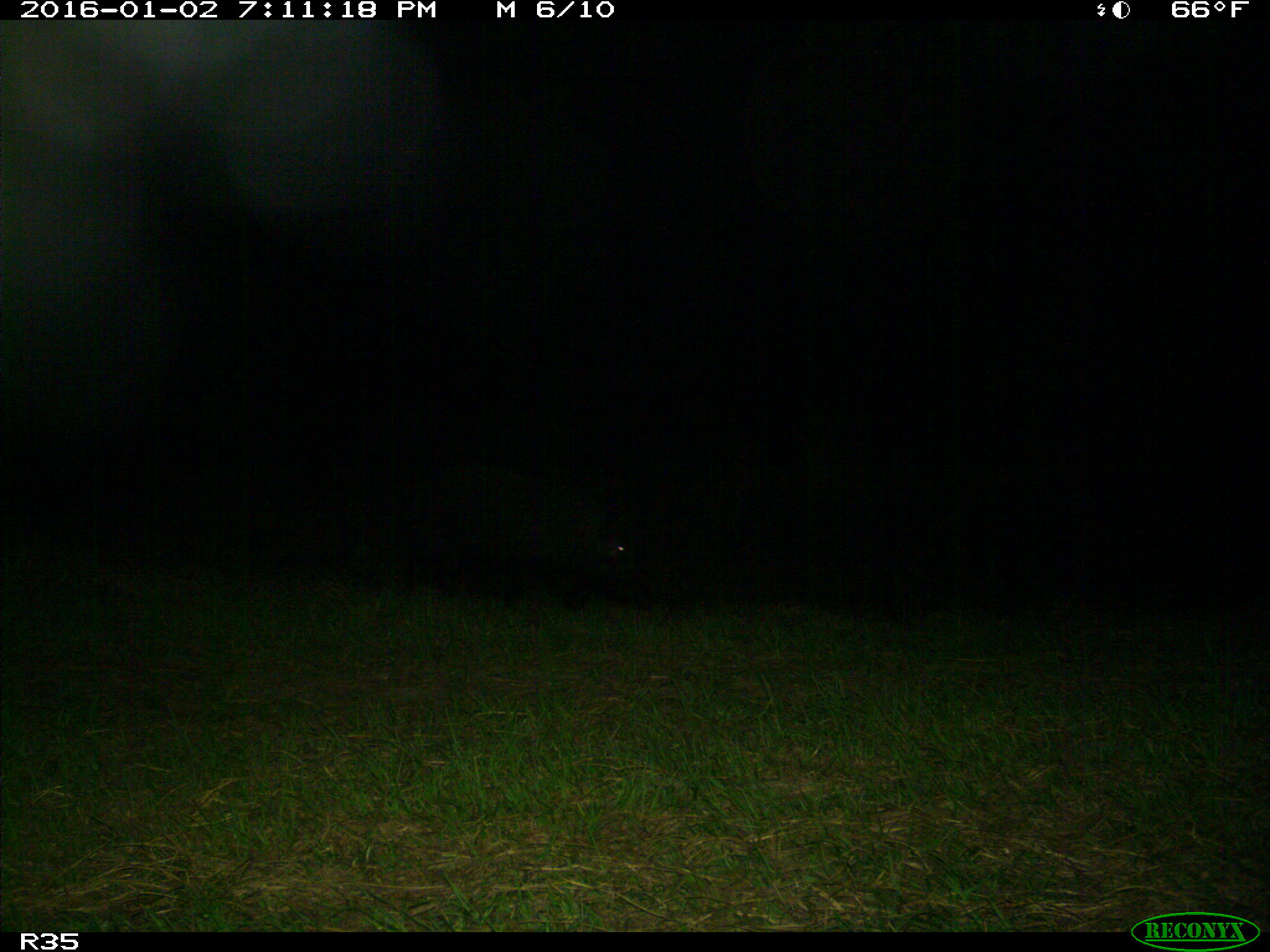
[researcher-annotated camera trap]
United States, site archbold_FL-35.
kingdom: Animalia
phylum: Chordata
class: Mammalia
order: Artiodactyla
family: Suidae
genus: Sus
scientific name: Sus scrofa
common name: wild boar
Sus scrofa (wild boar).